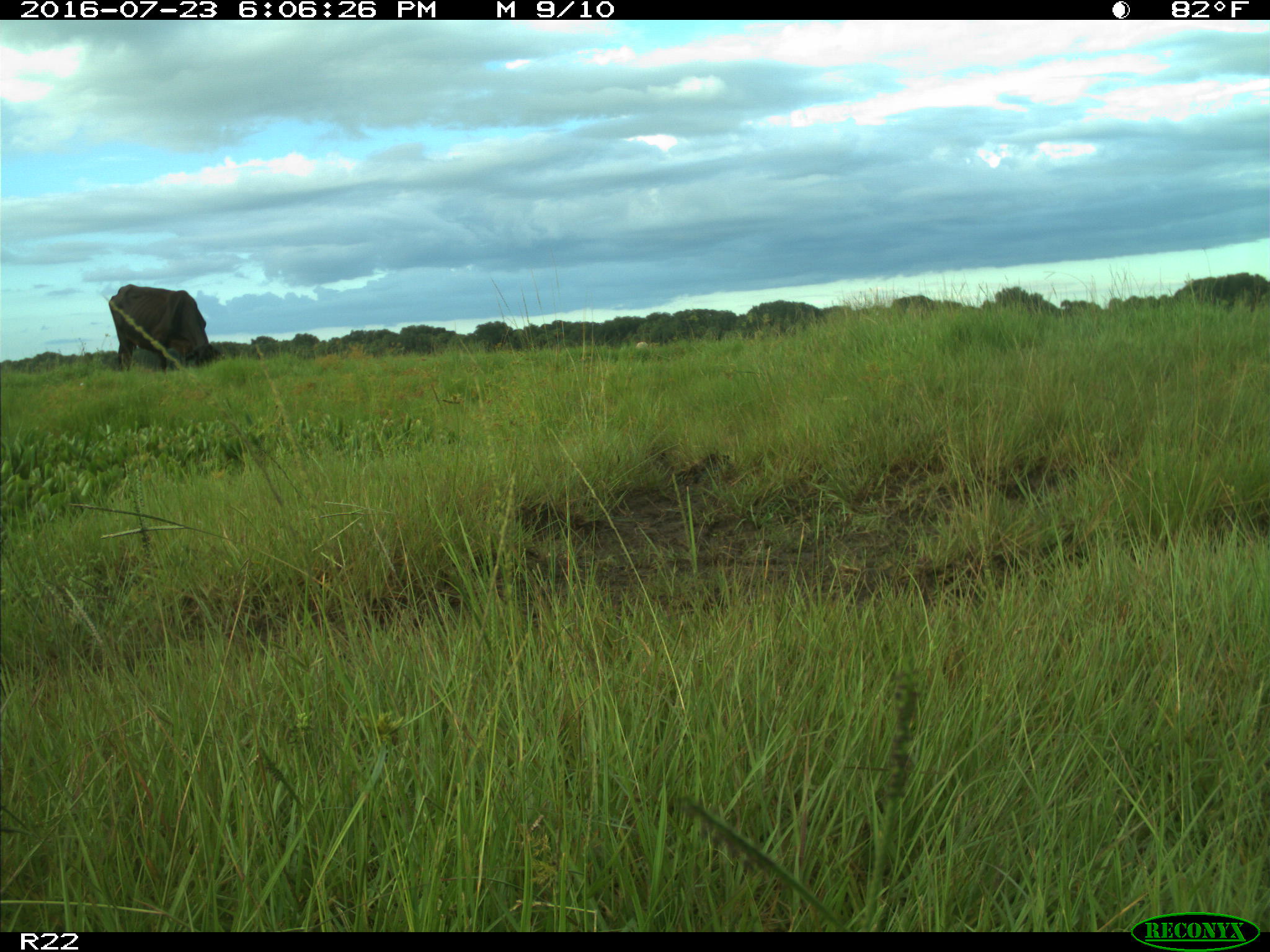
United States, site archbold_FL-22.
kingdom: Animalia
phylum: Chordata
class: Mammalia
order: Artiodactyla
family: Bovidae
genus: Bos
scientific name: Bos taurus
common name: domestic cow